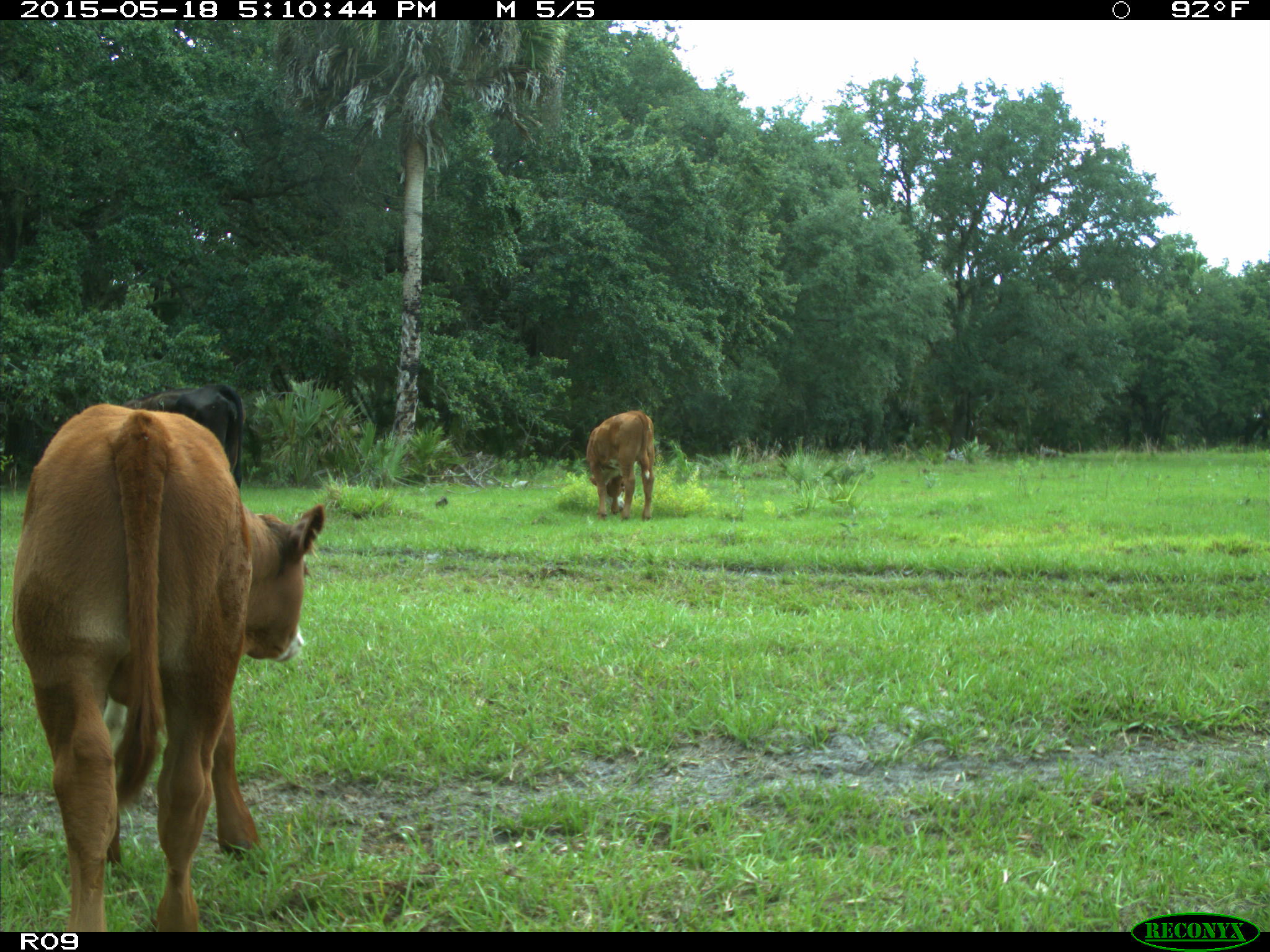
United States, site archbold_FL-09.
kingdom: Animalia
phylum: Chordata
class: Mammalia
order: Artiodactyla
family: Bovidae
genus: Bos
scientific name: Bos taurus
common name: domestic cow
Bos taurus (domestic cow).